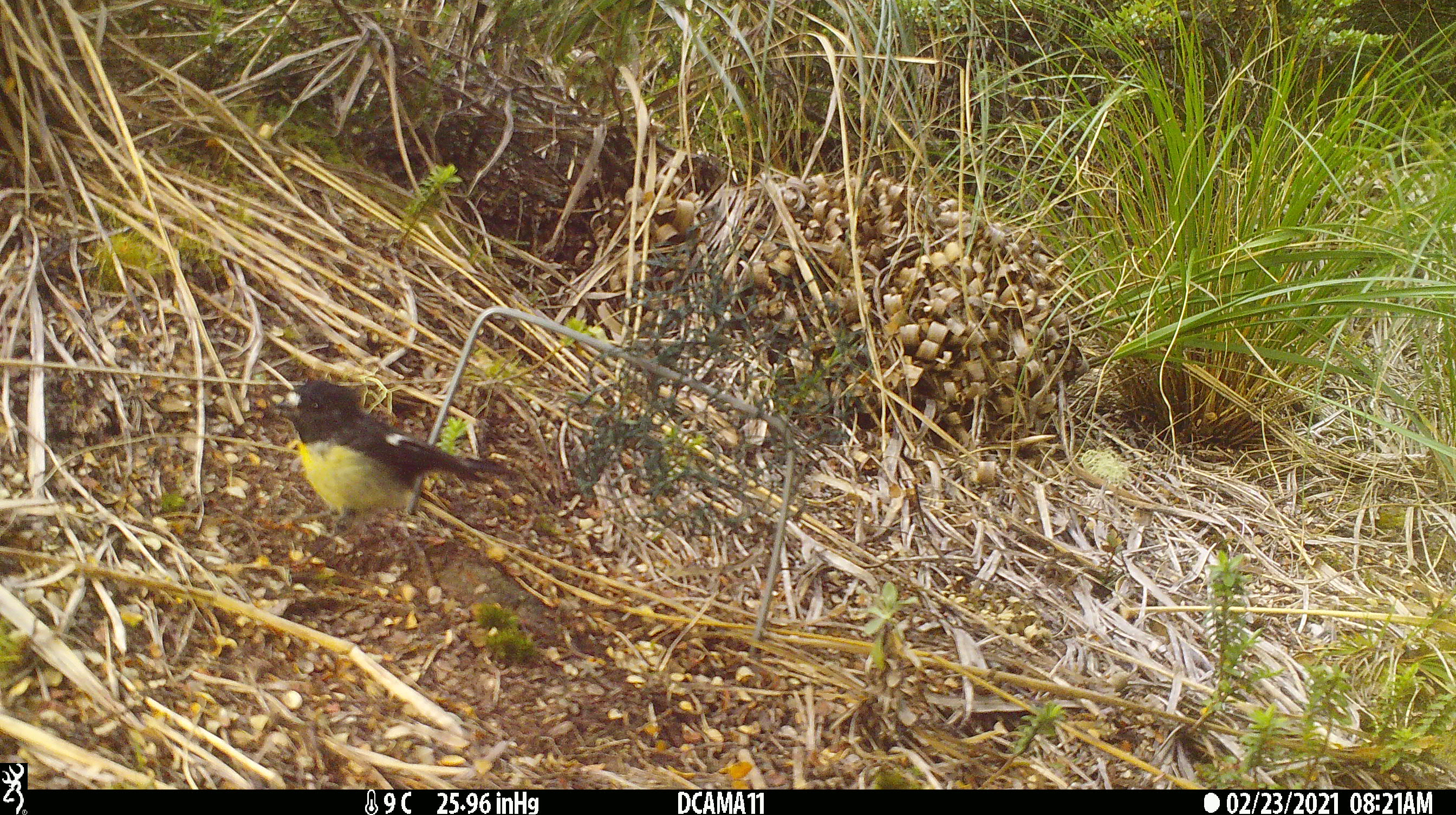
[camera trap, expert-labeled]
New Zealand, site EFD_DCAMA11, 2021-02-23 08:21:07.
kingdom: Animalia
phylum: Chordata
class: Aves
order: Passeriformes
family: Petroicidae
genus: Petroica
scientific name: Petroica macrocephala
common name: tomtit